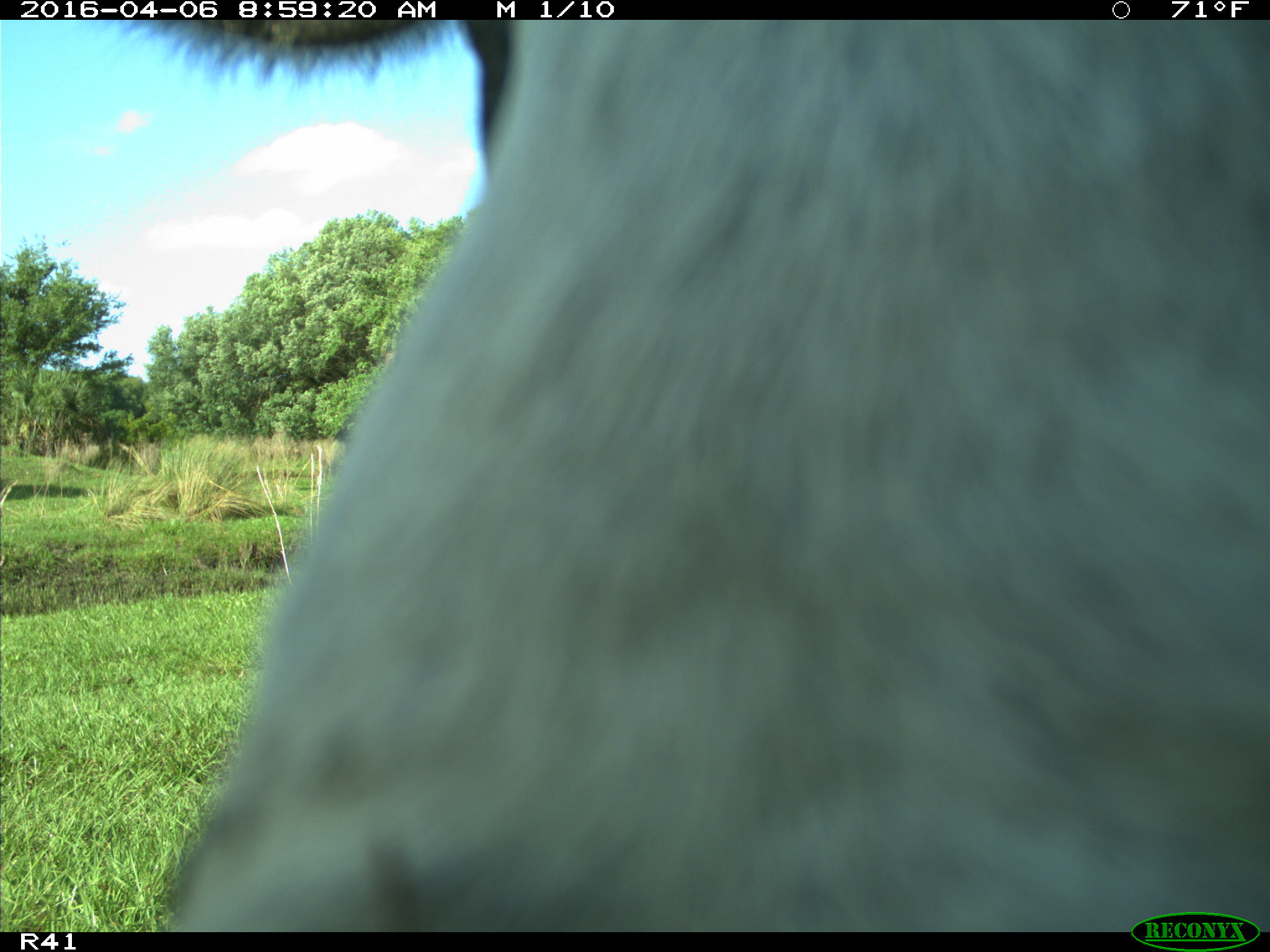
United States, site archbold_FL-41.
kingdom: Animalia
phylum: Chordata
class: Mammalia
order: Artiodactyla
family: Bovidae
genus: Bos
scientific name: Bos taurus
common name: domestic cow